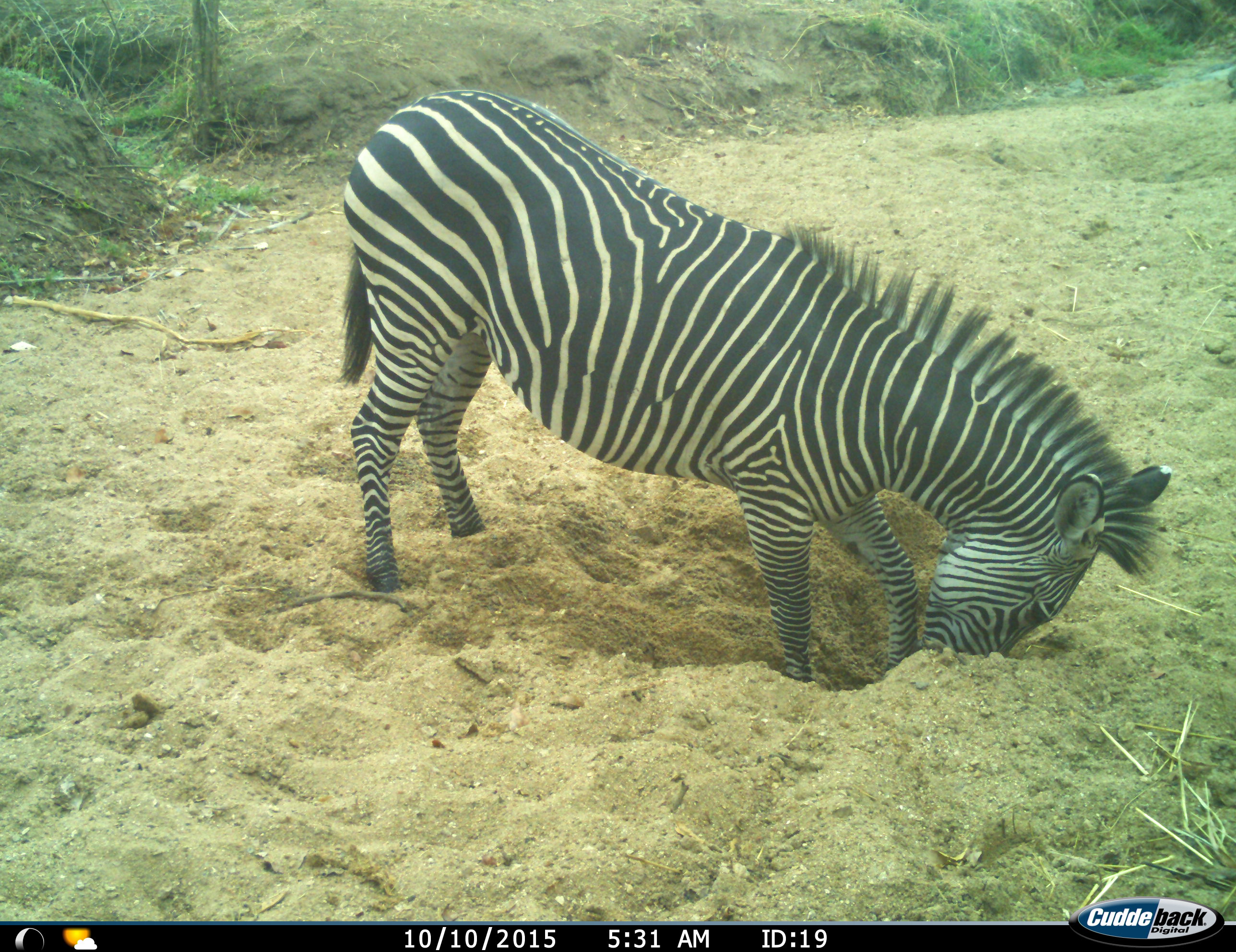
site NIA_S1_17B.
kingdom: Animalia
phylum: Chordata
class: Mammalia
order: Perissodactyla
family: Equidae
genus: Equus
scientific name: Equus quagga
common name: plains zebra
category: zebraplains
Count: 1.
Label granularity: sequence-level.